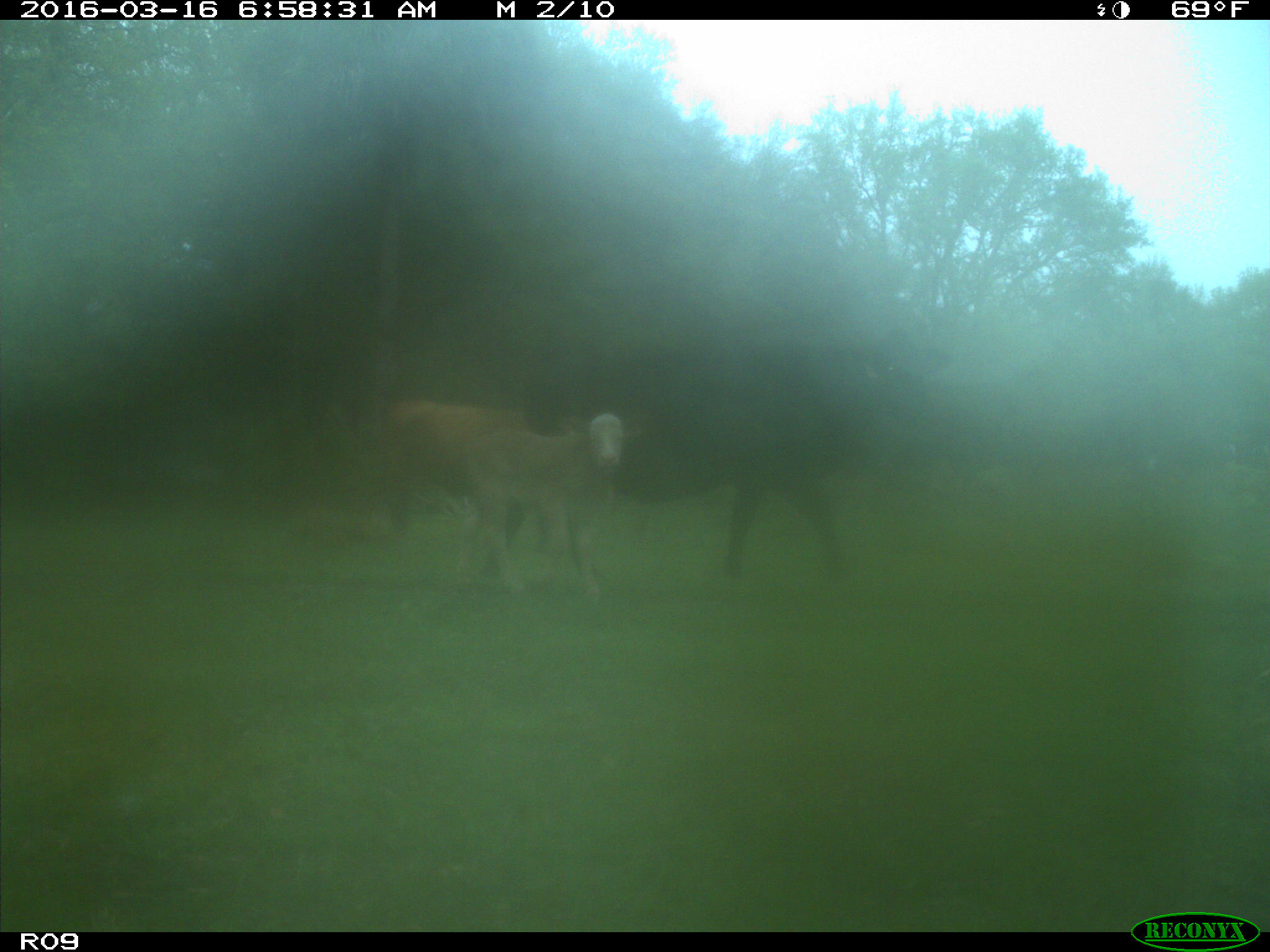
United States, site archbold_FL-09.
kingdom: Animalia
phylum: Chordata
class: Mammalia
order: Artiodactyla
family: Bovidae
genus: Bos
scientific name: Bos taurus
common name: domestic cow